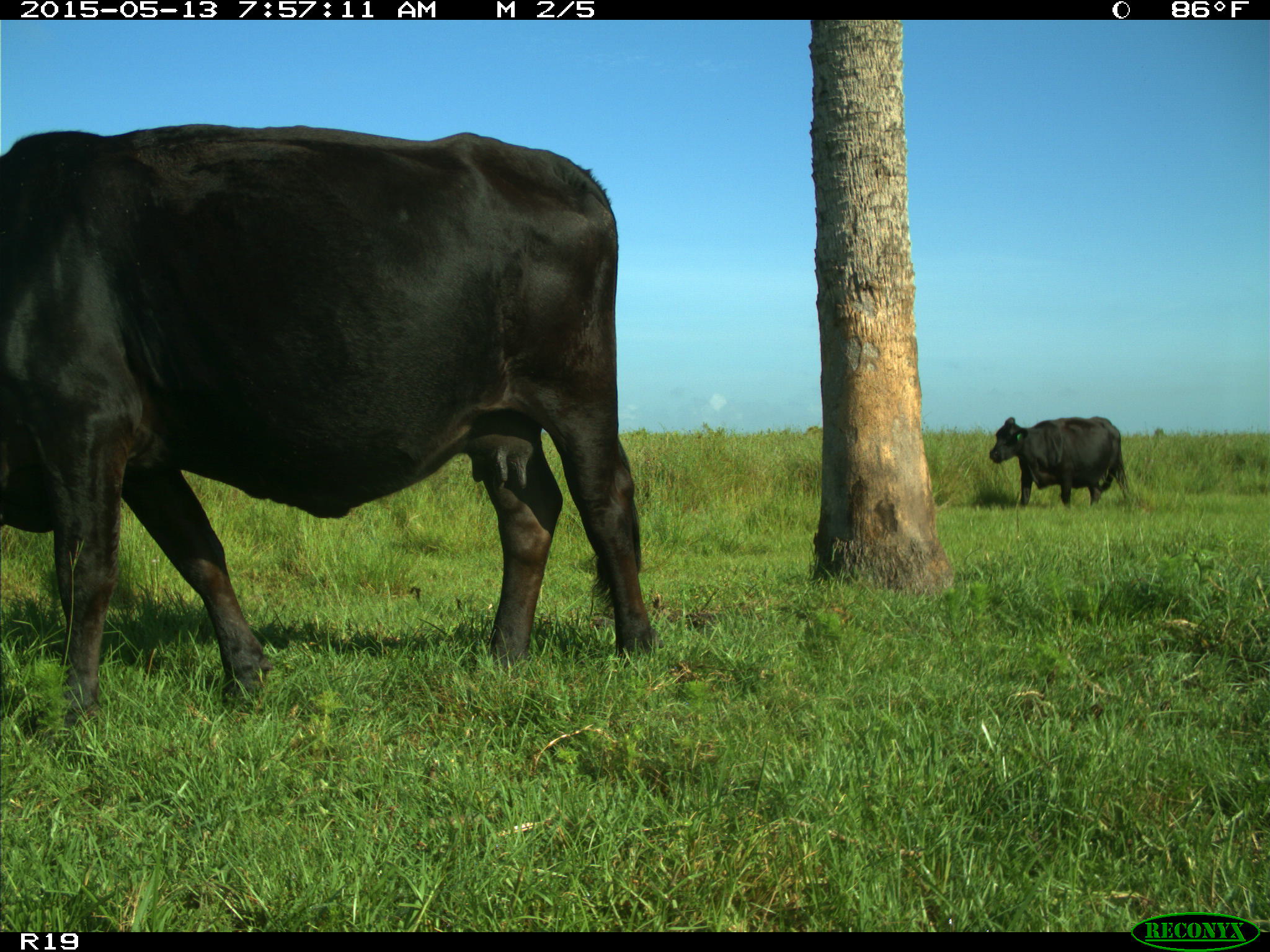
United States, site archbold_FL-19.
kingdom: Animalia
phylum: Chordata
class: Mammalia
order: Artiodactyla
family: Bovidae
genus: Bos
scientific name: Bos taurus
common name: domestic cow